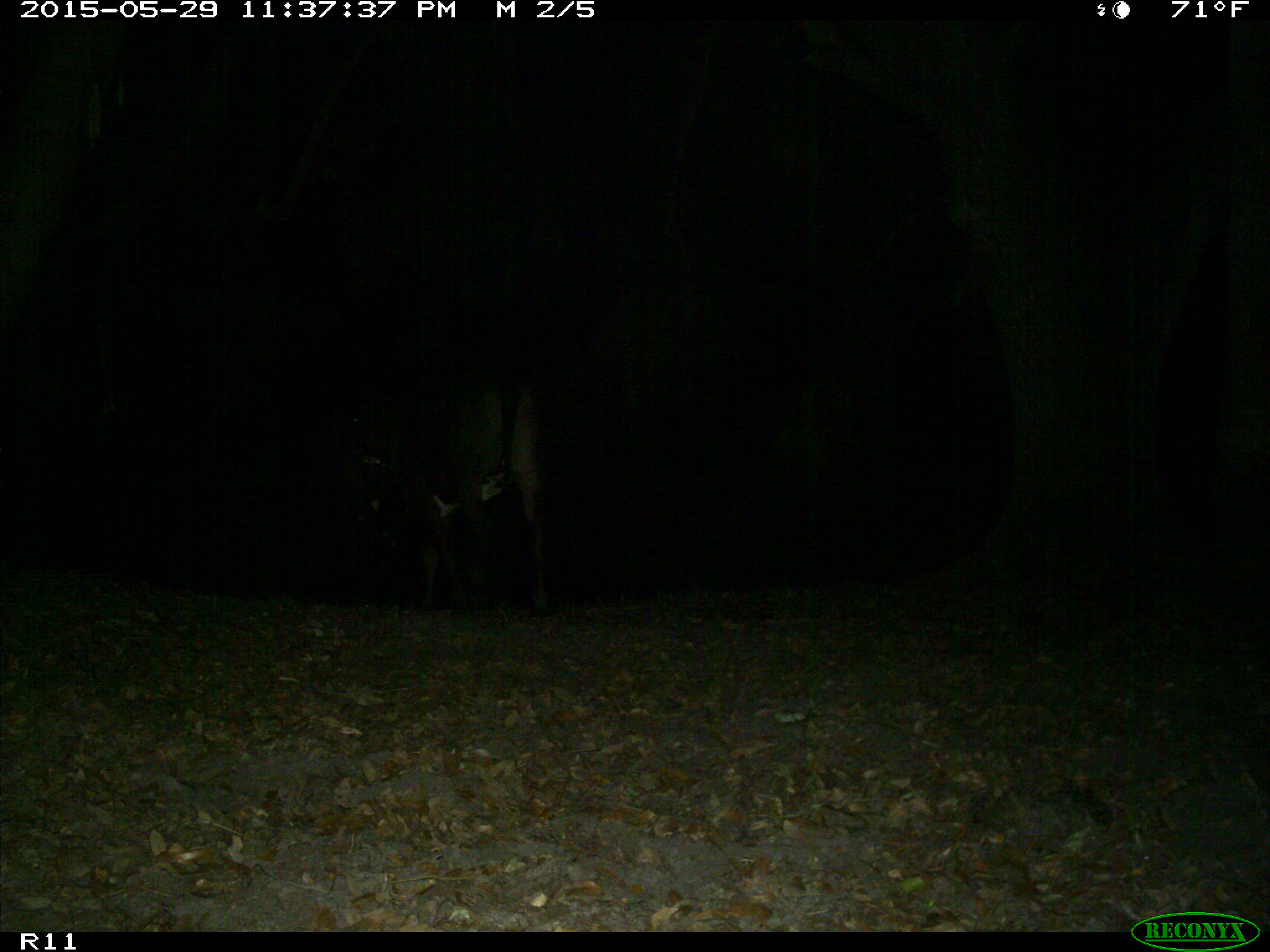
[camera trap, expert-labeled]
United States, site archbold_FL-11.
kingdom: Animalia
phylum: Chordata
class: Mammalia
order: Artiodactyla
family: Bovidae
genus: Bos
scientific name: Bos taurus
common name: domestic cow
Bos taurus (domestic cow).